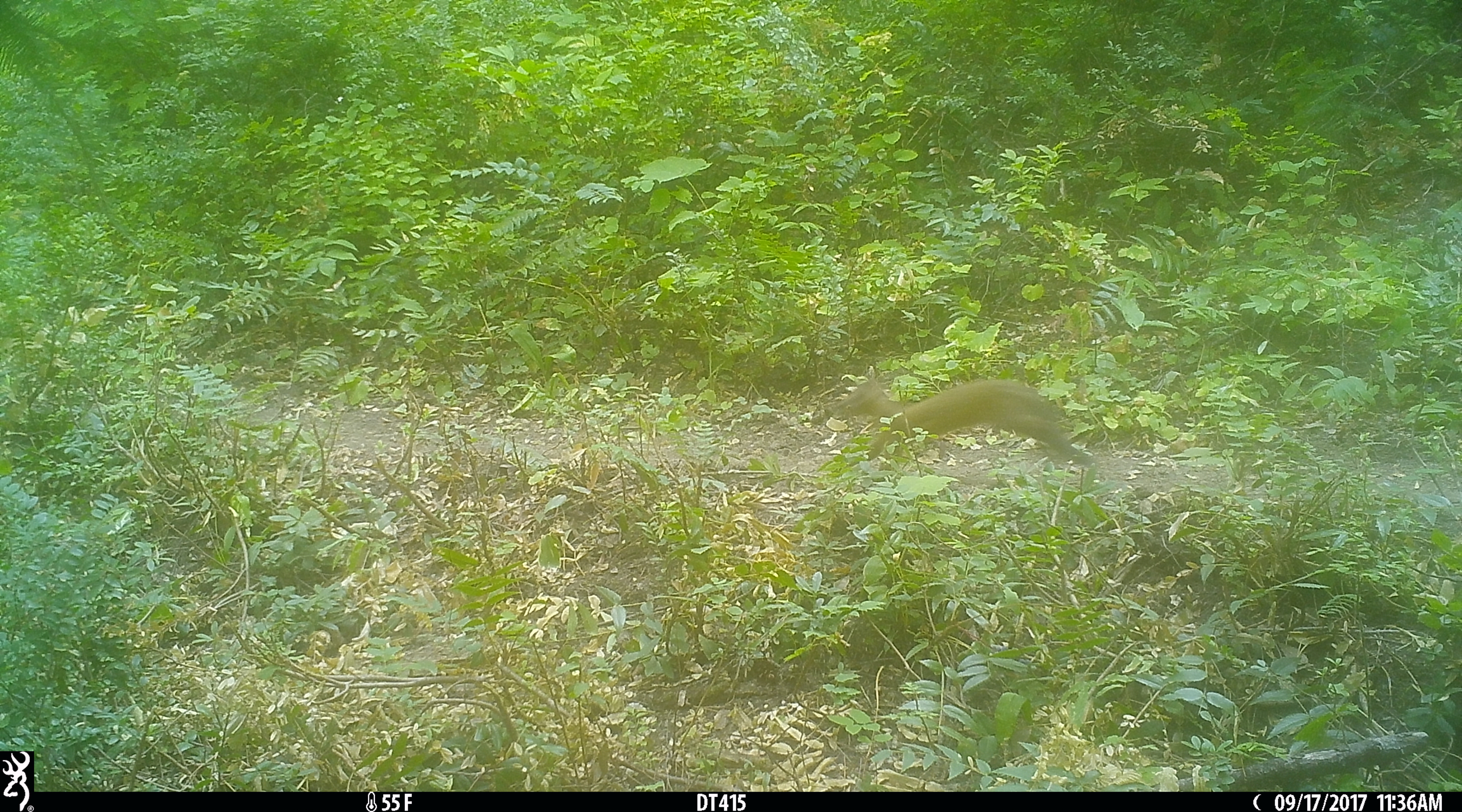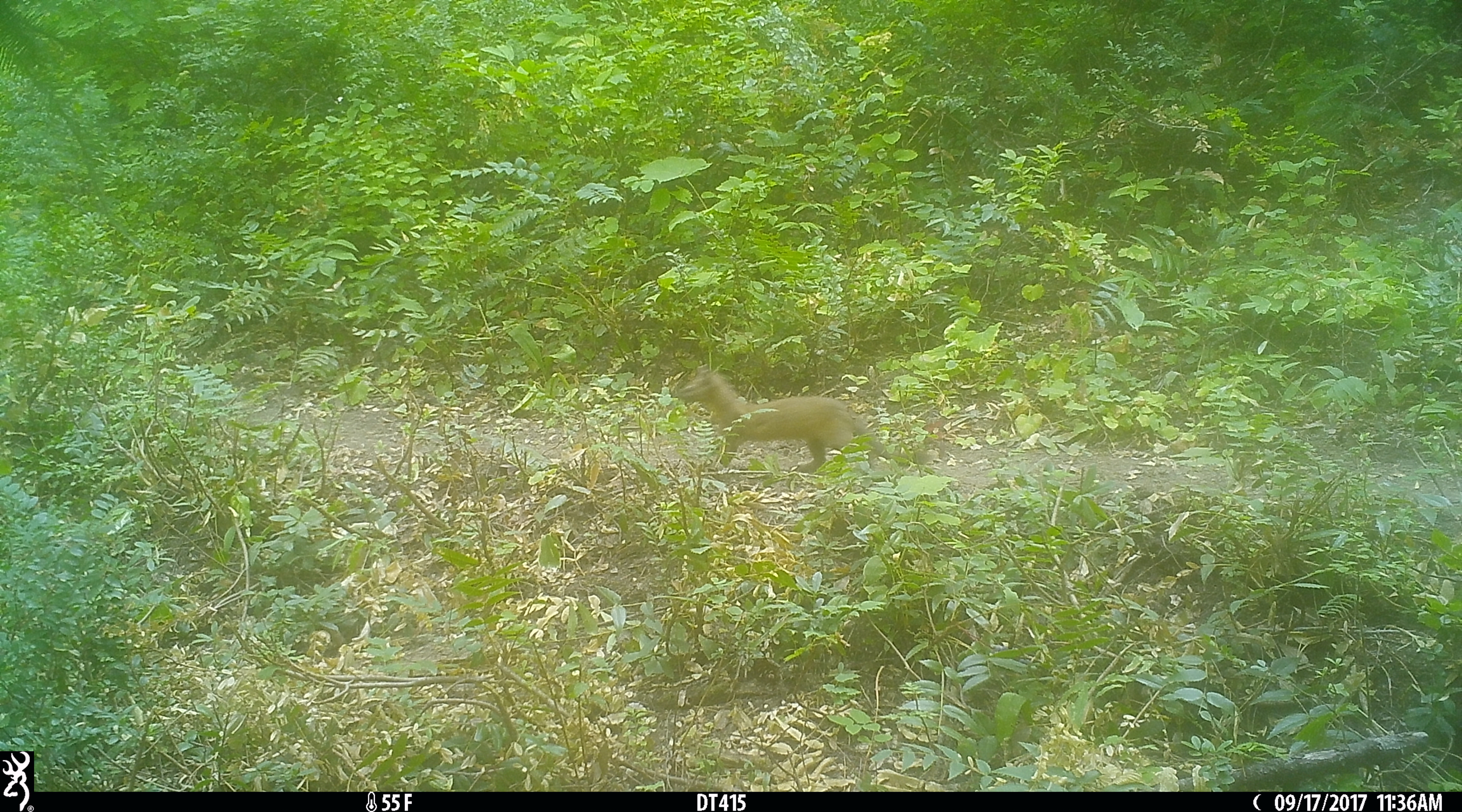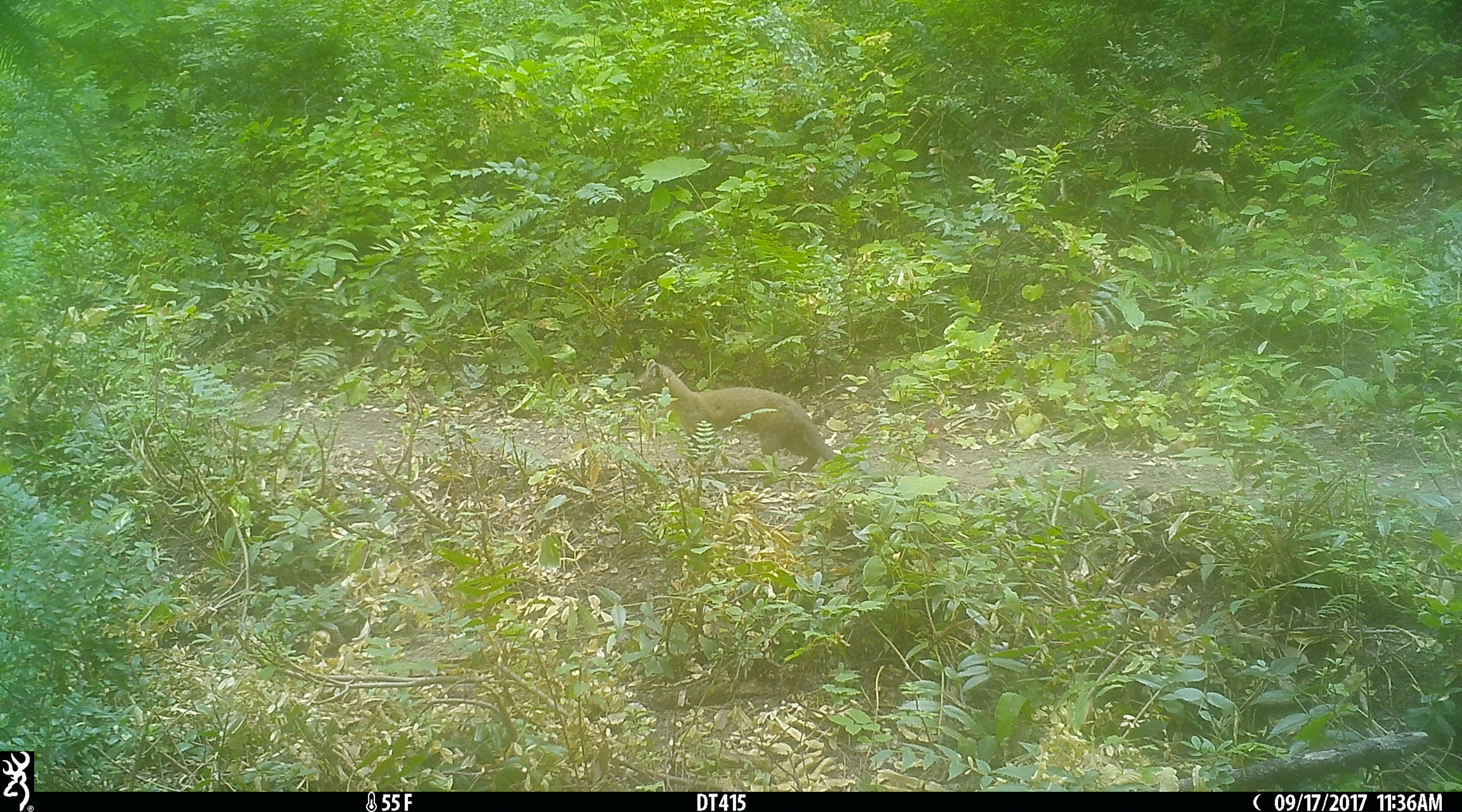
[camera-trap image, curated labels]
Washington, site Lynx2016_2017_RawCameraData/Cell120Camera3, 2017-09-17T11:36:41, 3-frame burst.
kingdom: Animalia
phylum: Chordata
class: Mammalia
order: Carnivora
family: Mustelidae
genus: Martes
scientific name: Martes americana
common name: american marten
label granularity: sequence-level